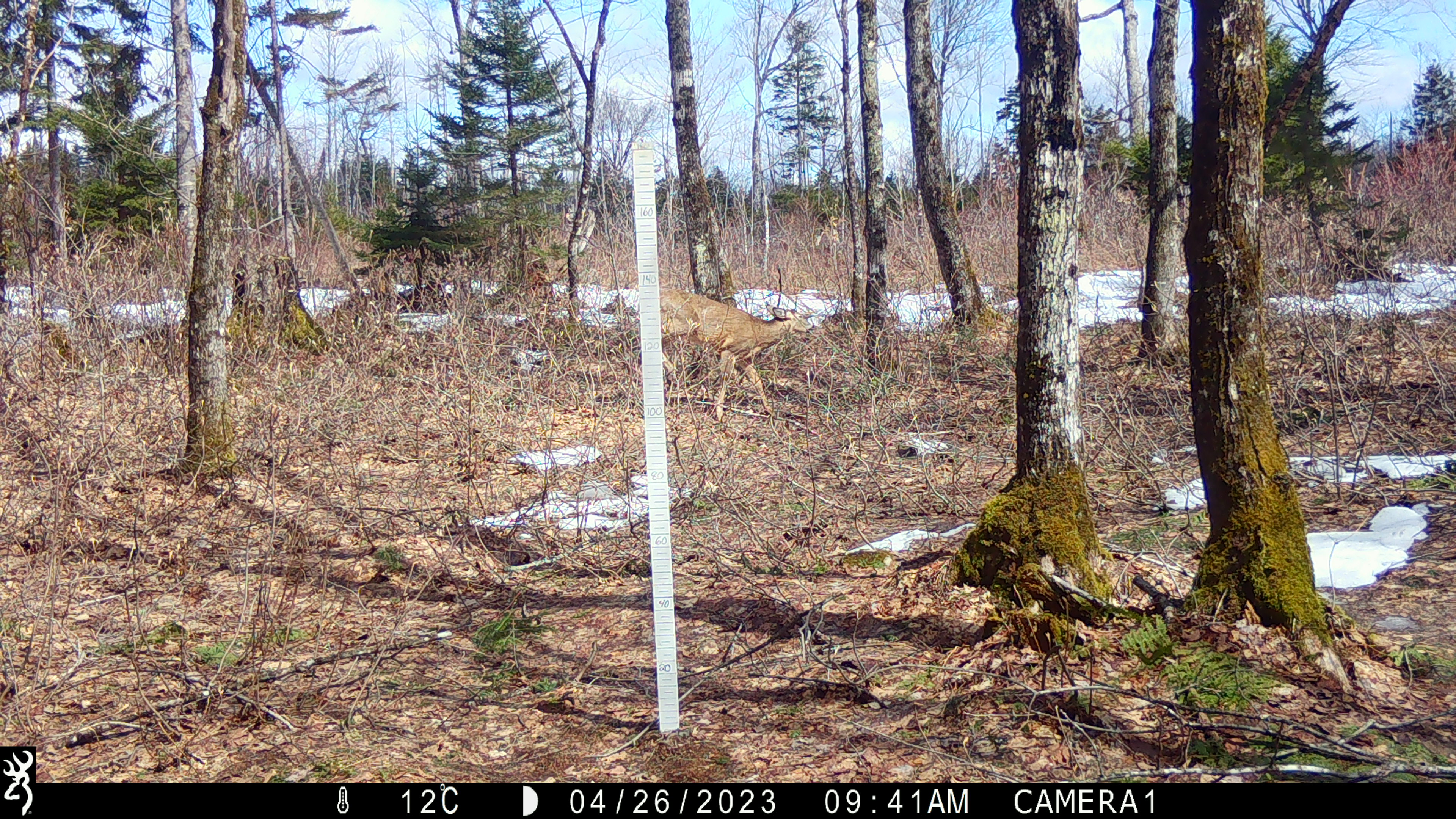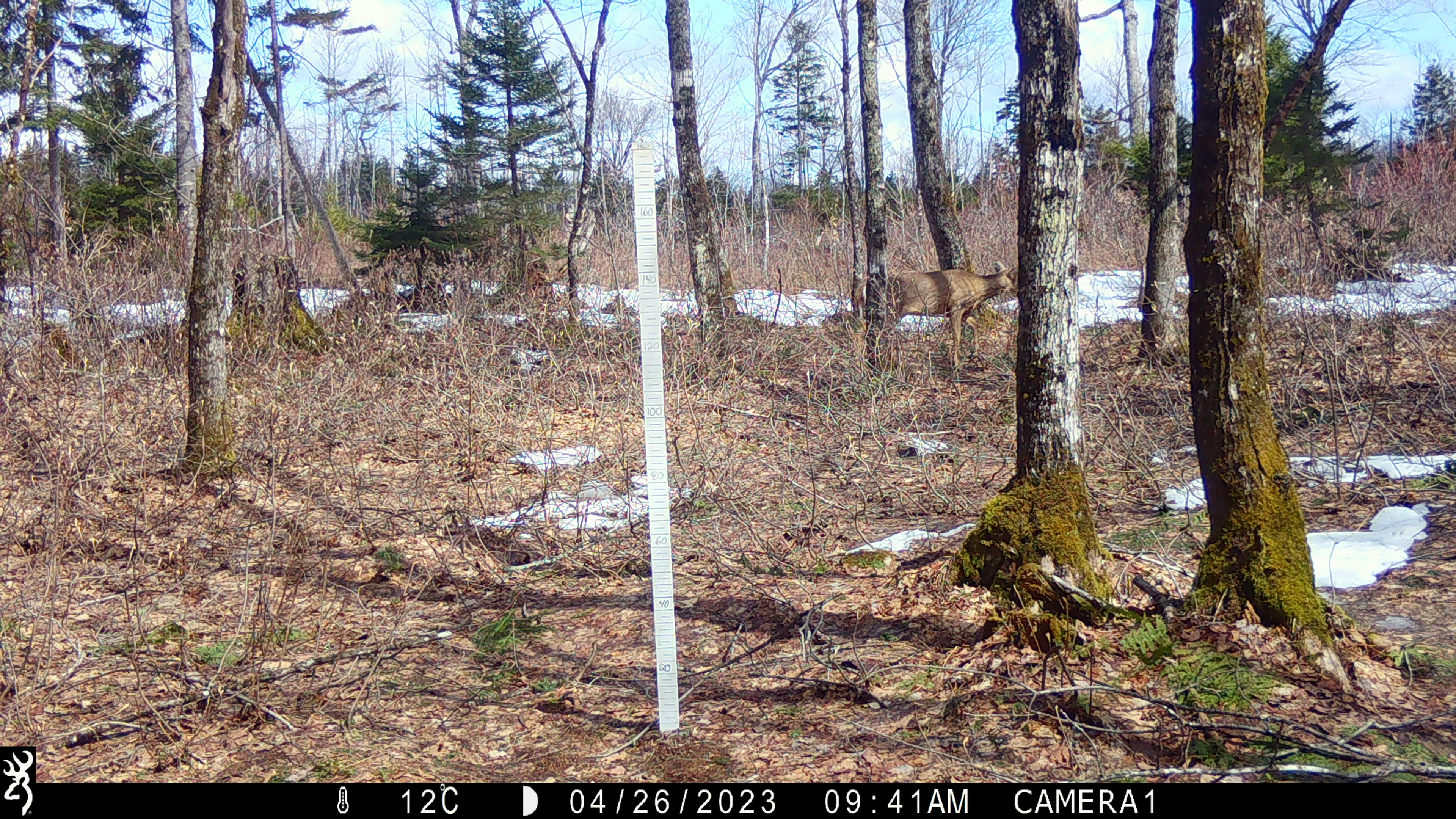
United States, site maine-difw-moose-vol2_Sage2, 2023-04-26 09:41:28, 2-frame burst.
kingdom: Animalia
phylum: Chordata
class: Mammalia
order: Artiodactyla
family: Cervidae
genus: Odocoileus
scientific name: Odocoileus virginianus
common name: white-tailed deer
White-tailed deer (Odocoileus virginianus).